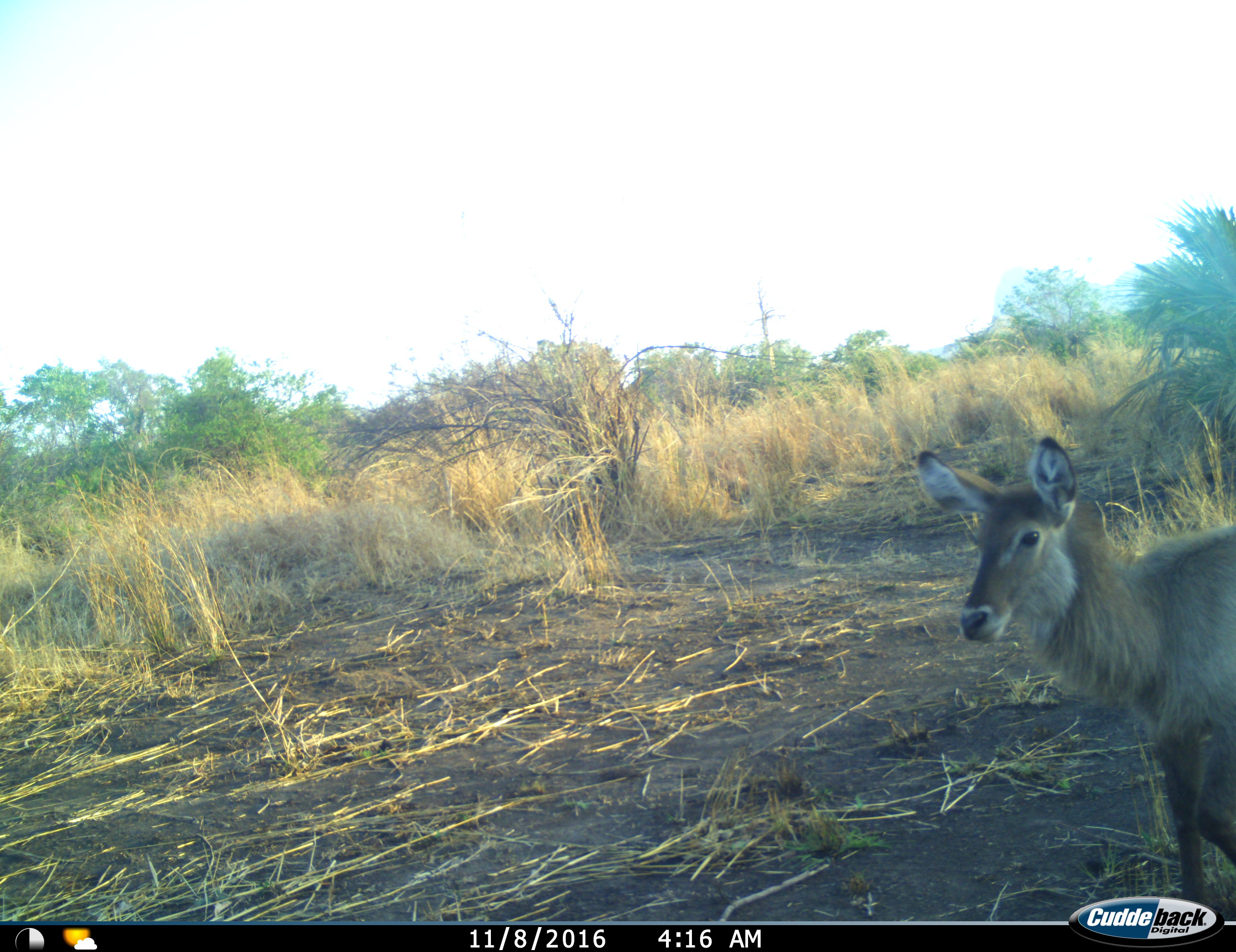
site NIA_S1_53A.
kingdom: Animalia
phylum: Chordata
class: Mammalia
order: Artiodactyla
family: Bovidae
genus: Kobus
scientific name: Kobus ellipsiprymnus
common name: waterbuck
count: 1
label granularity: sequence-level